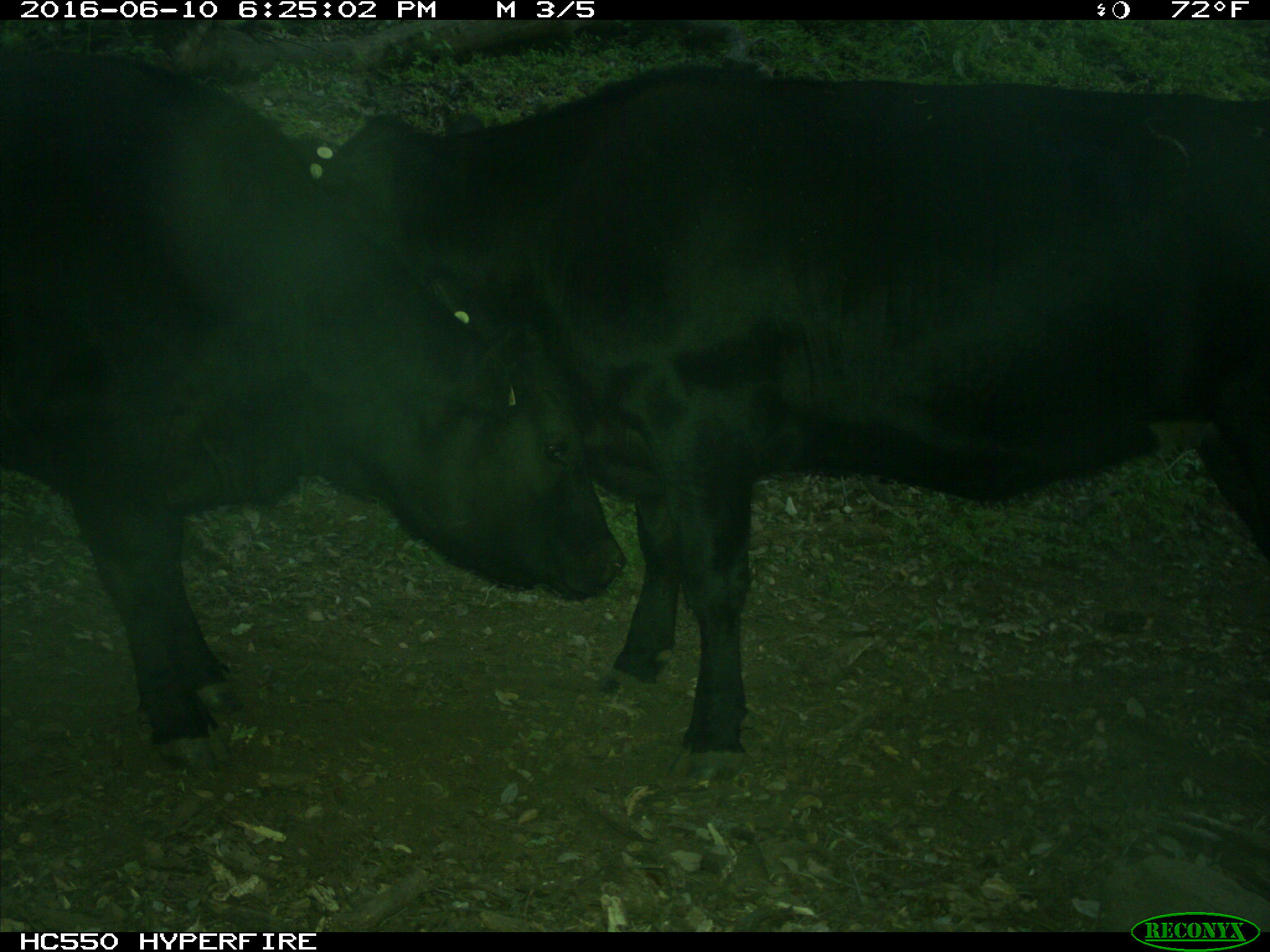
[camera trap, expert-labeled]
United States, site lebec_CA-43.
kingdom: Animalia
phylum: Chordata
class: Mammalia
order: Artiodactyla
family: Bovidae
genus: Bos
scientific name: Bos taurus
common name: domestic cow